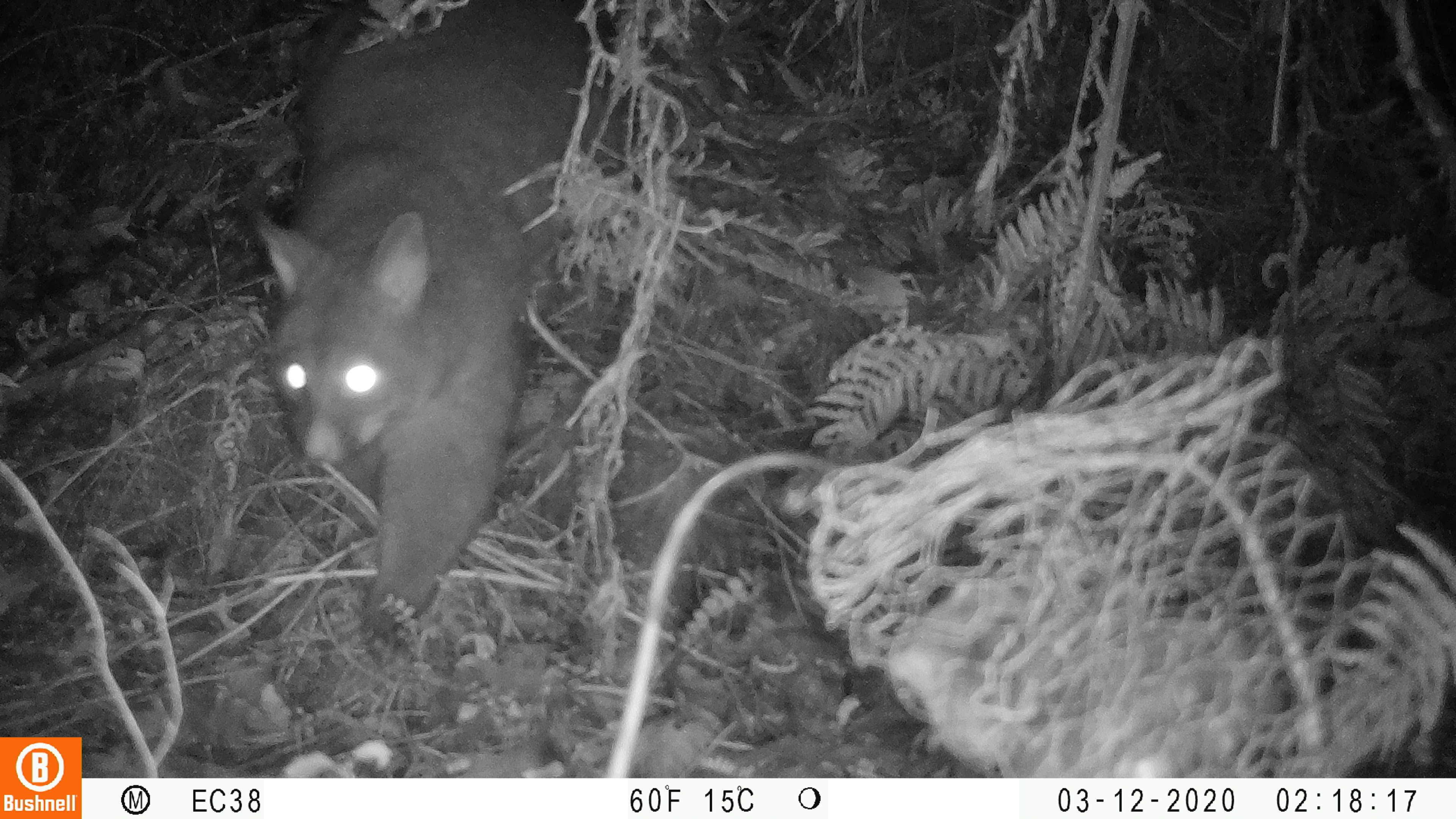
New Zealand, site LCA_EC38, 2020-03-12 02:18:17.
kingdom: Animalia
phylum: Chordata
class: Mammalia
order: Diprotodontia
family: Phalangeridae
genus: Trichosurus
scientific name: Trichosurus vulpecula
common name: common brushtail possum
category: possum